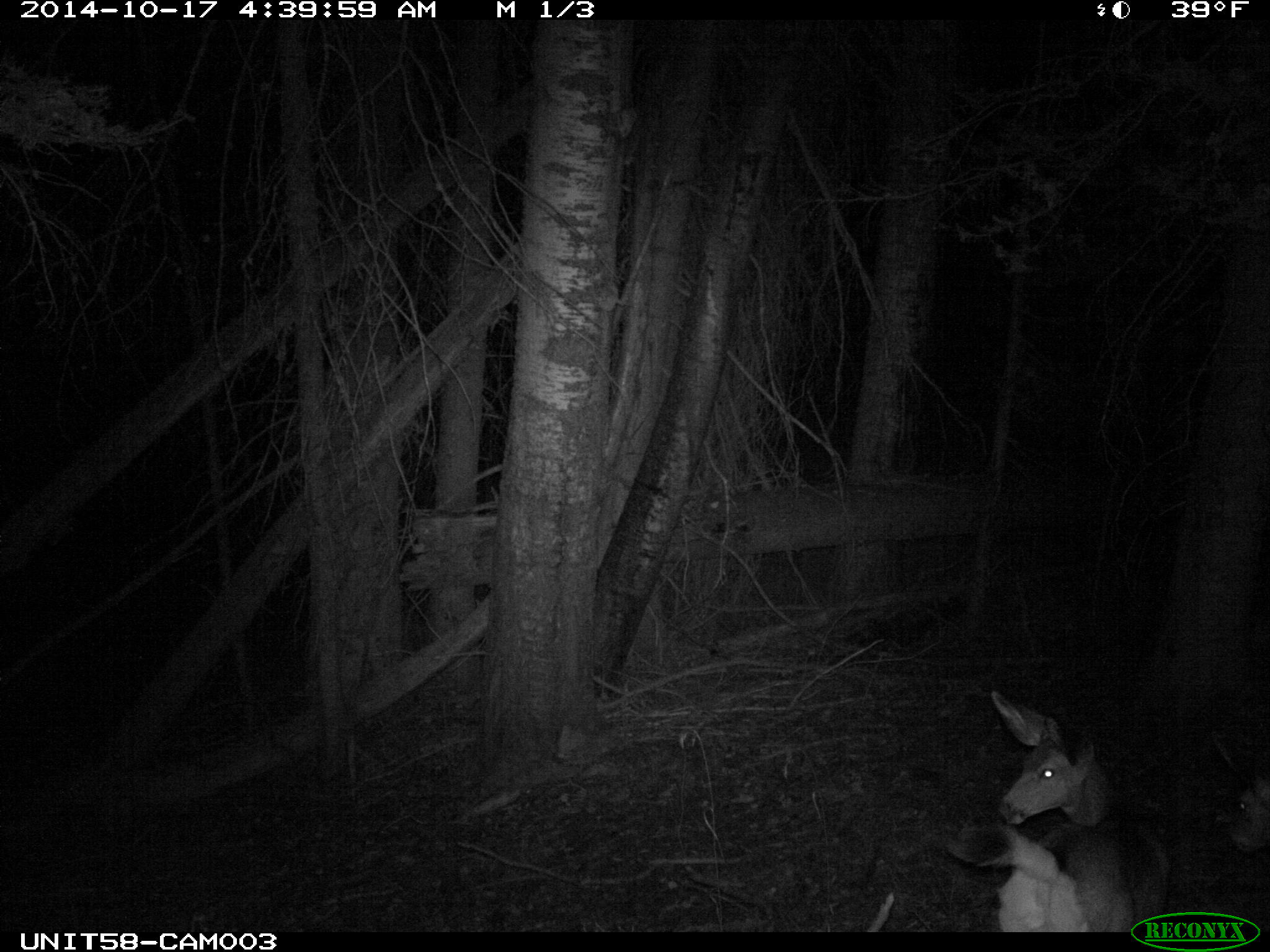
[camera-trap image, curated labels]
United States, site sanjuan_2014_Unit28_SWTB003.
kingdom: Animalia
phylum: Chordata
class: Mammalia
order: Artiodactyla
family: Cervidae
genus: Odocoileus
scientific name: Odocoileus hemionus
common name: mule deer